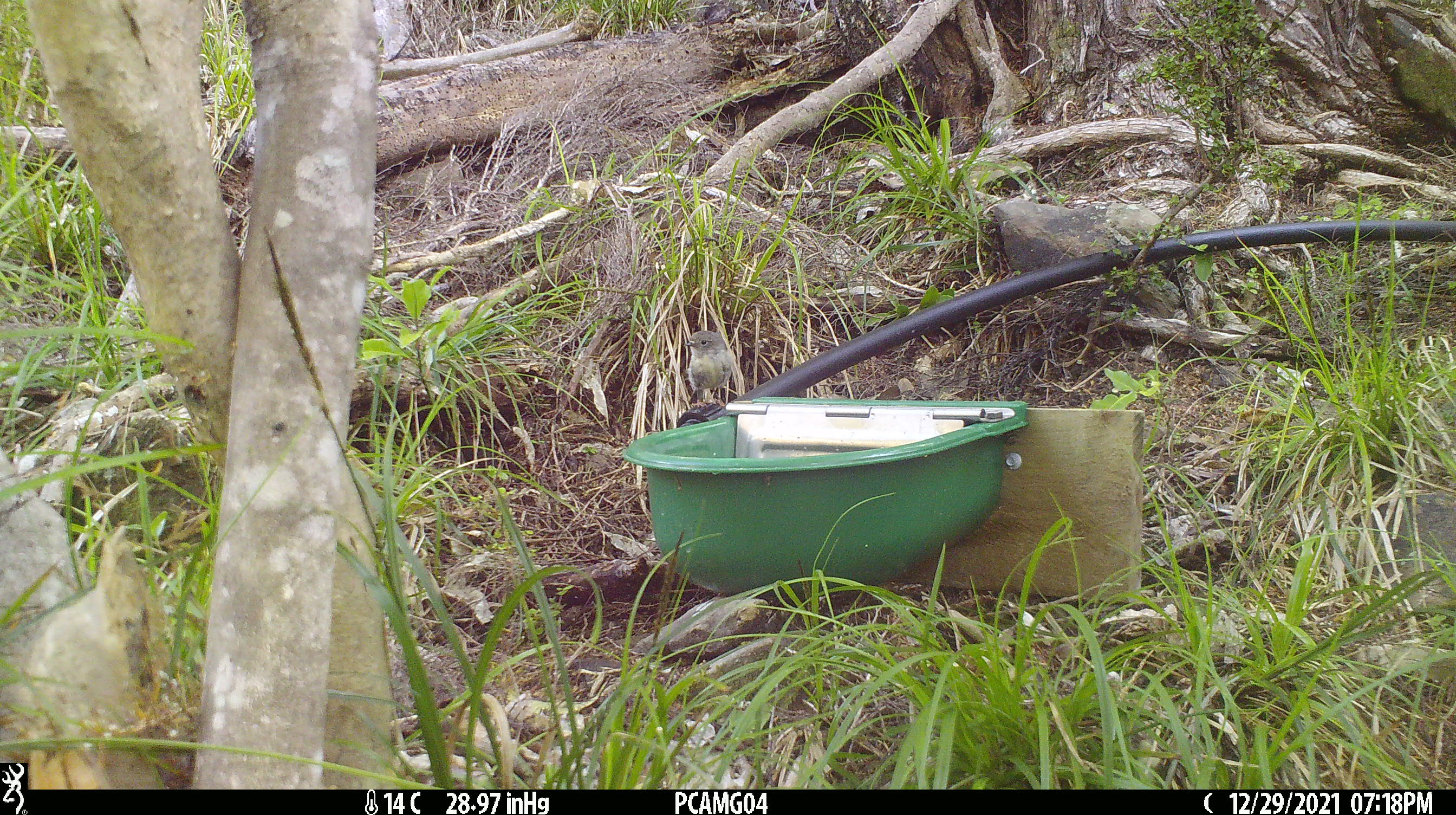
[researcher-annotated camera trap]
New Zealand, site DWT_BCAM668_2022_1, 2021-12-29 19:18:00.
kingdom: Animalia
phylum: Chordata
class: Aves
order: Passeriformes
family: Petroicidae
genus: Petroica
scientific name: Petroica macrocephala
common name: tomtit